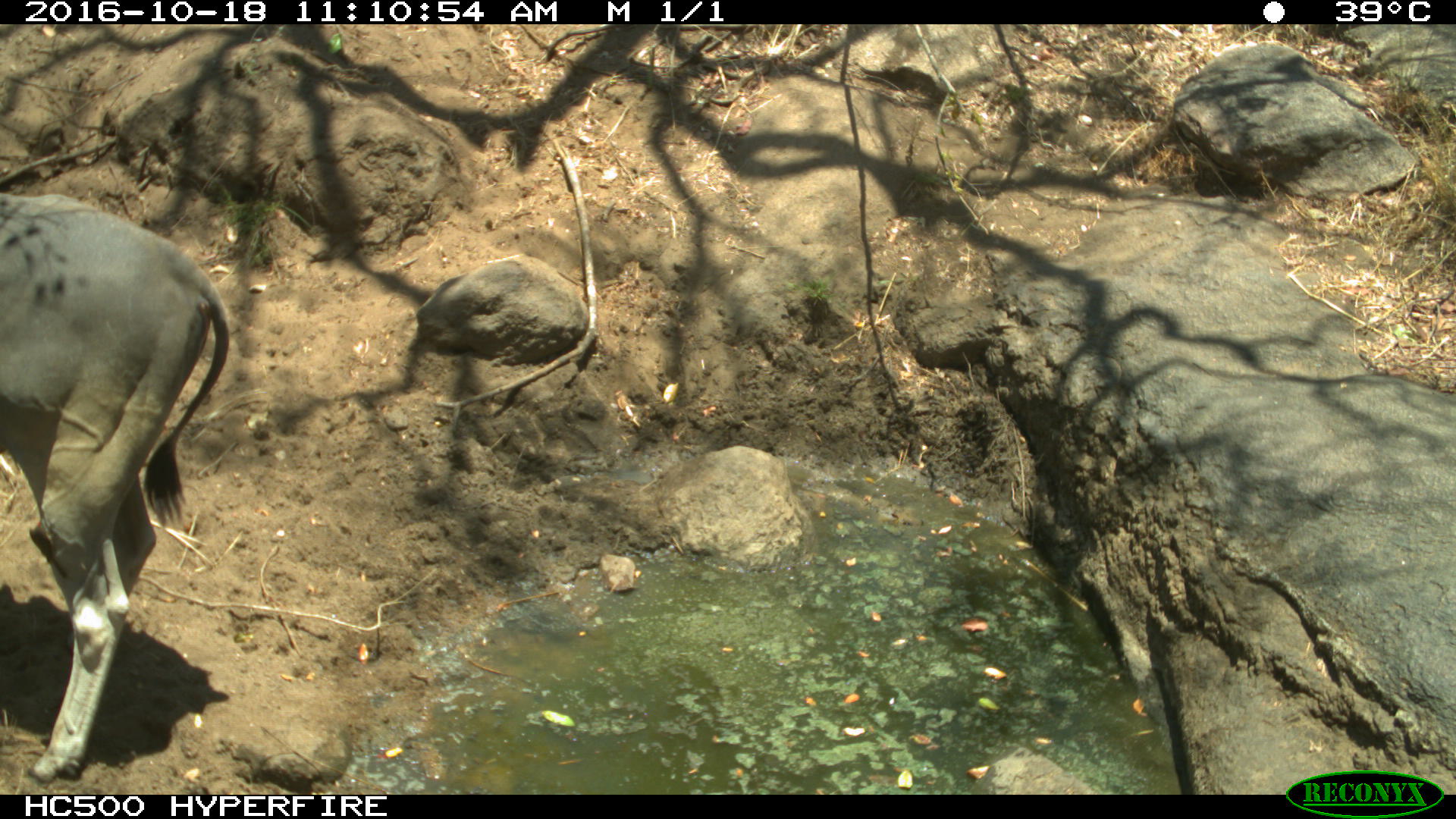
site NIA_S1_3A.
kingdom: Animalia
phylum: Chordata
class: Mammalia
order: Artiodactyla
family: Bovidae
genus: Tragelaphus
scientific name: Tragelaphus oryx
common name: eland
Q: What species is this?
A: Eland (Tragelaphus oryx).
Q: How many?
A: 1.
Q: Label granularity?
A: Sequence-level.